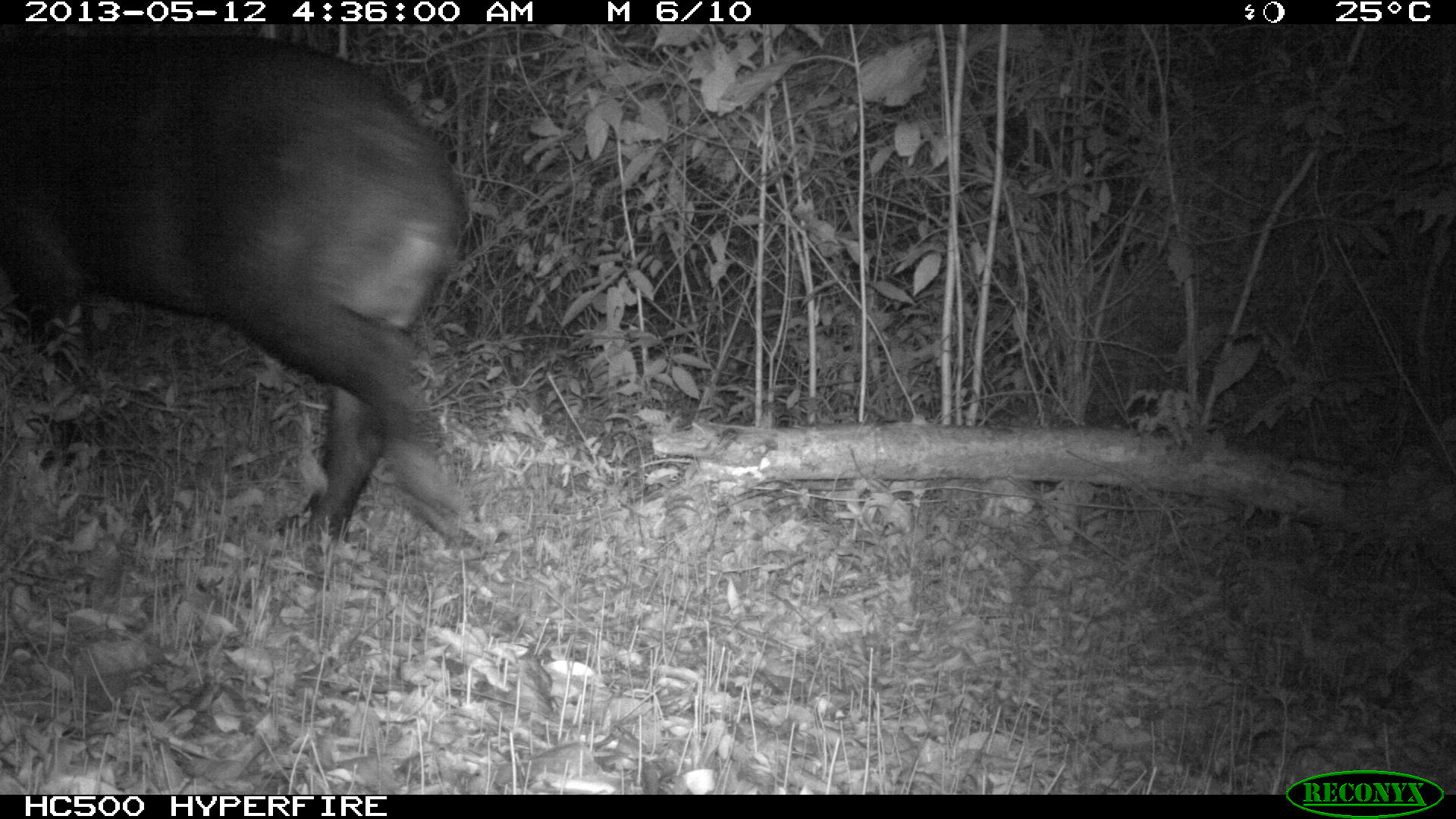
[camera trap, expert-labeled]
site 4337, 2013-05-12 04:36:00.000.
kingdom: Animalia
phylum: Chordata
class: Mammalia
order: Perissodactyla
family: Tapiridae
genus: Tapirus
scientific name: Tapirus bairdii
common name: baird's tapir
Tapirus bairdii (baird's tapir), count 1, sex male.